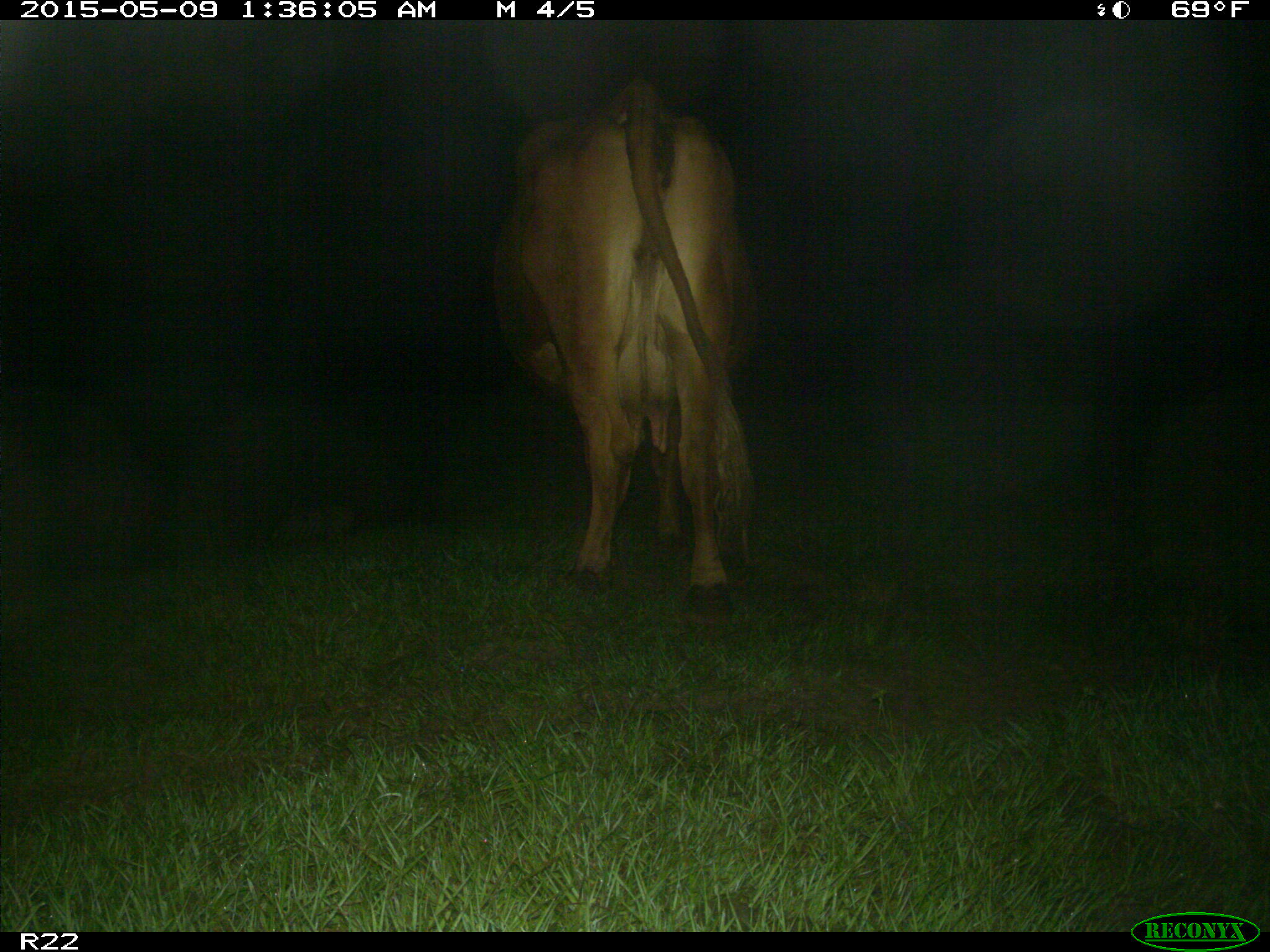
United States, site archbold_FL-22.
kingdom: Animalia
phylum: Chordata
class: Mammalia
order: Artiodactyla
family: Bovidae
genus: Bos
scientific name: Bos taurus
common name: domestic cow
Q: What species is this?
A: Bos taurus (domestic cow).